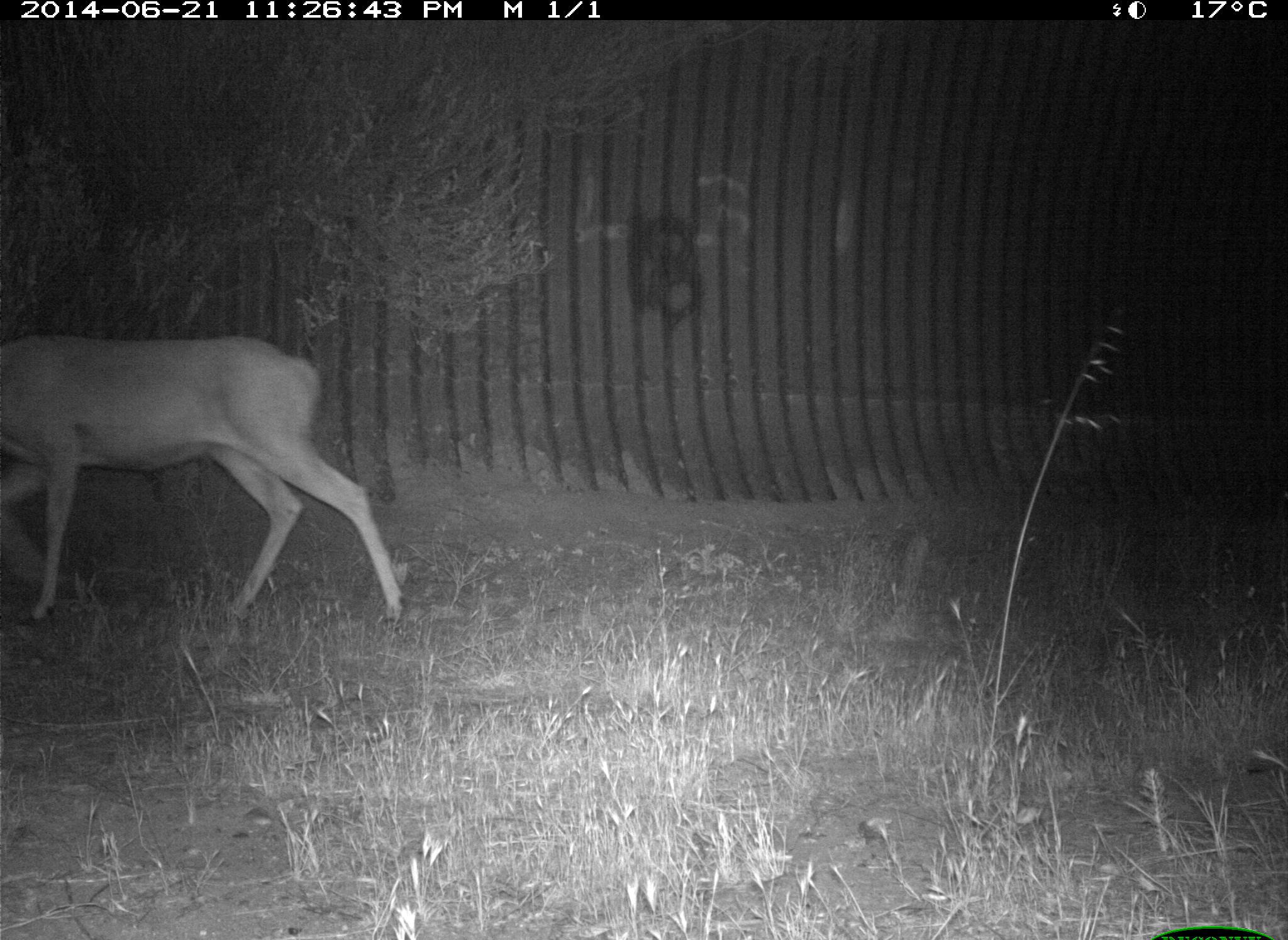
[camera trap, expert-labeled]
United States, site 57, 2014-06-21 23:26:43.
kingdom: Animalia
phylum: Chordata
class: Mammalia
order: Artiodactyla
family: Cervidae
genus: Odocoileus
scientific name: Odocoileus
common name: deer